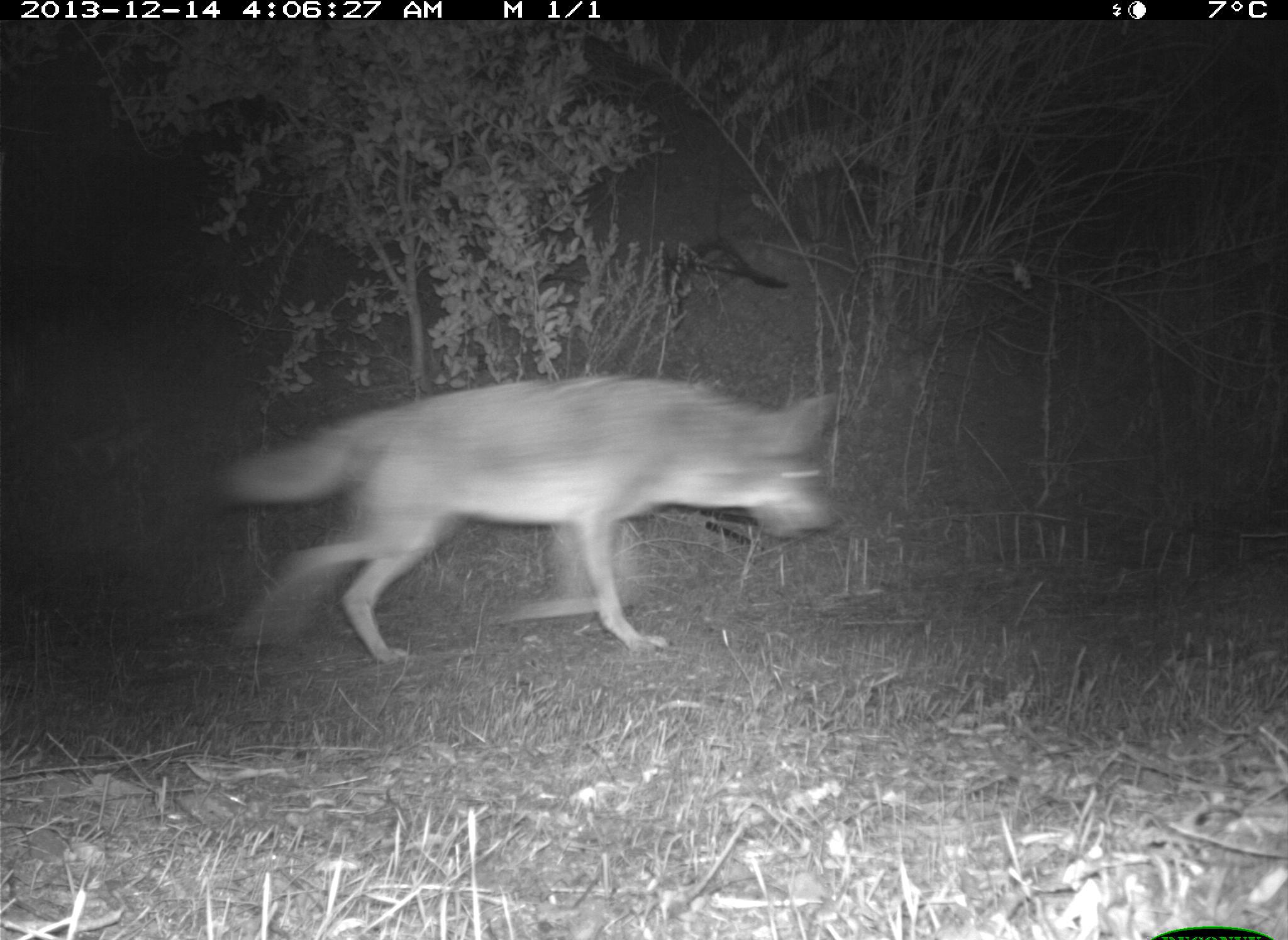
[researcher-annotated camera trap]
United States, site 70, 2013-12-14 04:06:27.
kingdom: Animalia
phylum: Chordata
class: Mammalia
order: Carnivora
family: Canidae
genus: Canis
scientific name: Canis latrans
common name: coyote